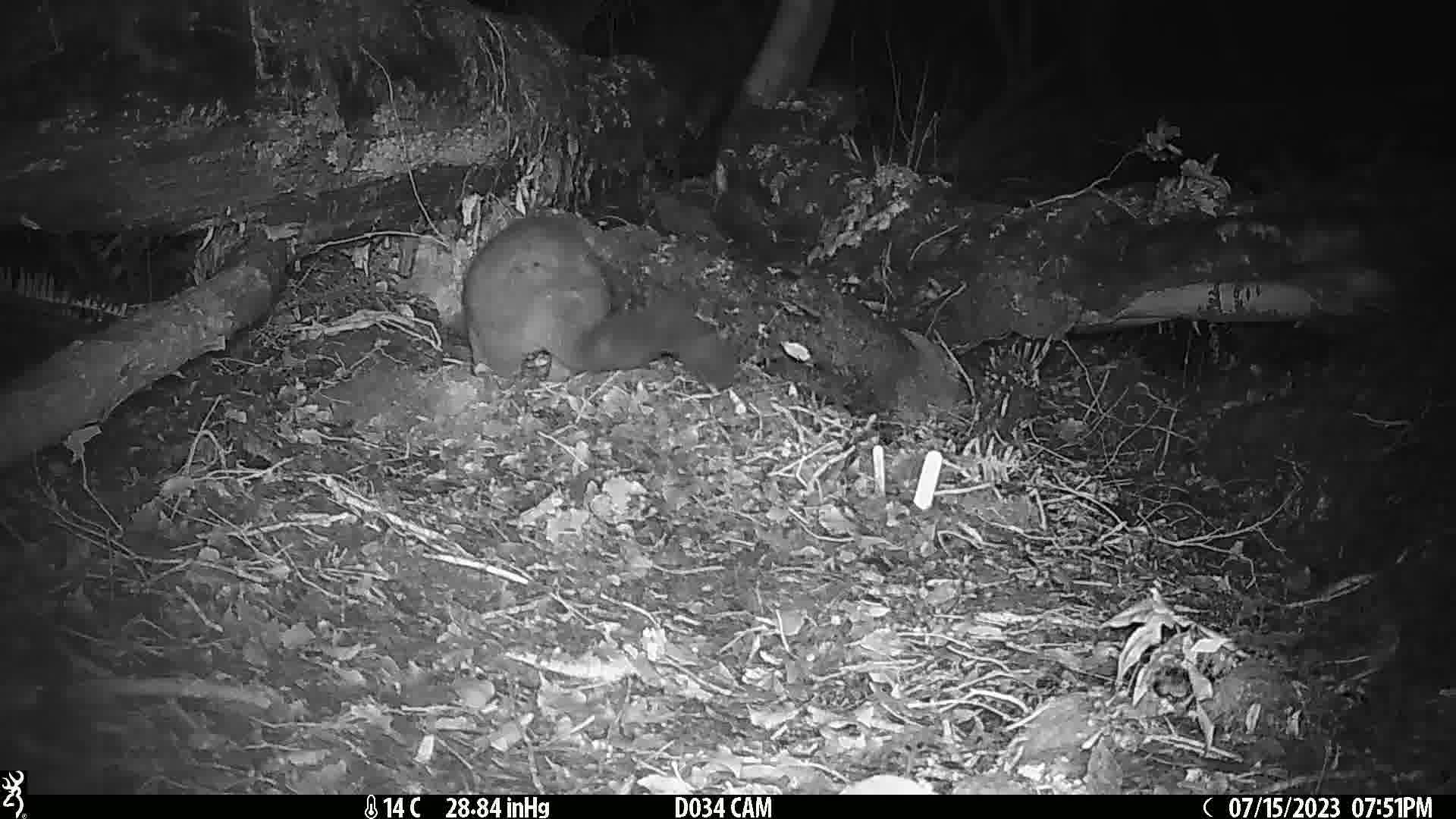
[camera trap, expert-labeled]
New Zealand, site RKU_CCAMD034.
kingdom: Animalia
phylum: Chordata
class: Mammalia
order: Diprotodontia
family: Phalangeridae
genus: Trichosurus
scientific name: Trichosurus vulpecula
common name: common brushtail possum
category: possum